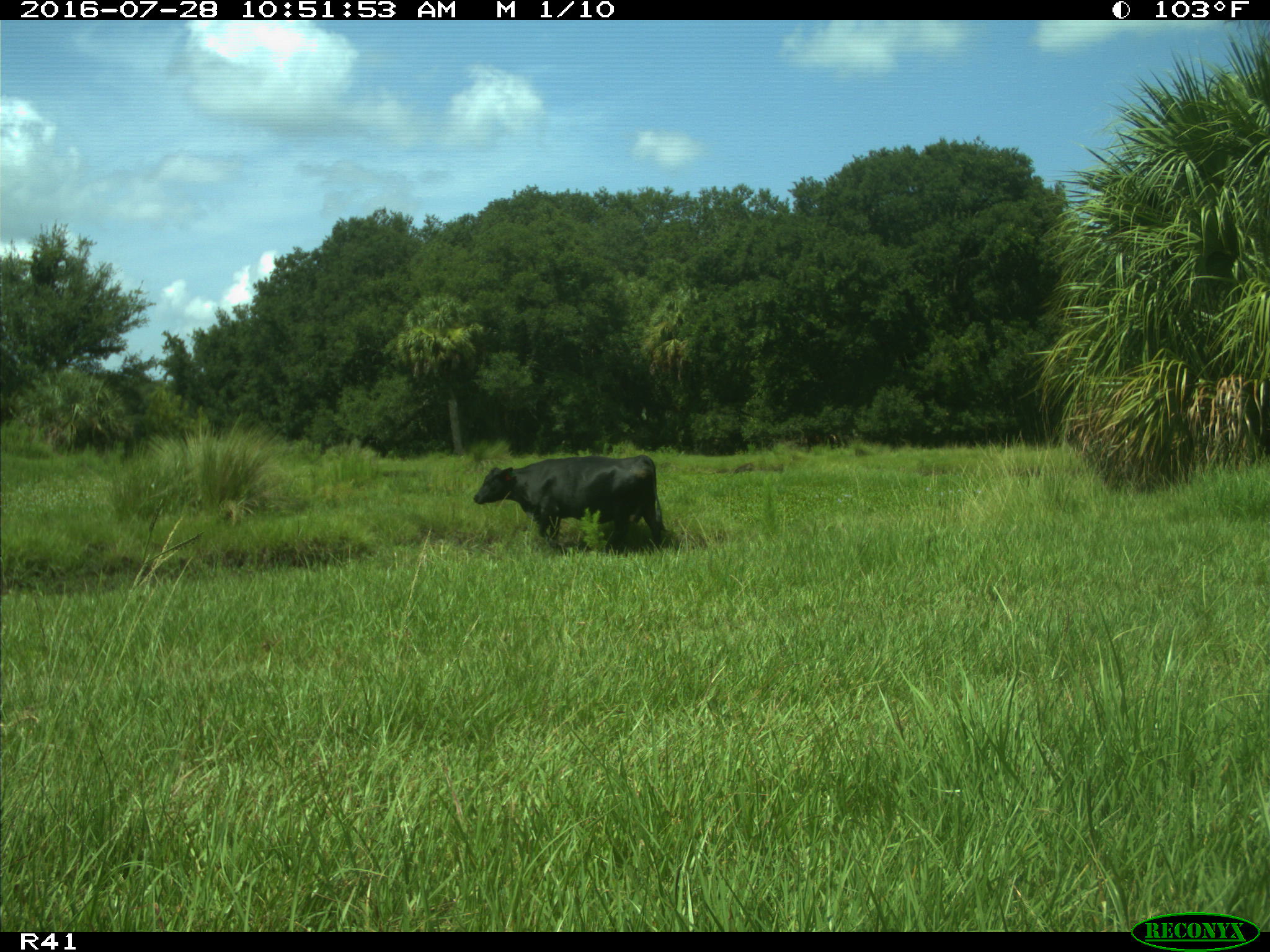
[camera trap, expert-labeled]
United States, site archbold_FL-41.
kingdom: Animalia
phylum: Chordata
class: Mammalia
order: Artiodactyla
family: Bovidae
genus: Bos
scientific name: Bos taurus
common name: domestic cow